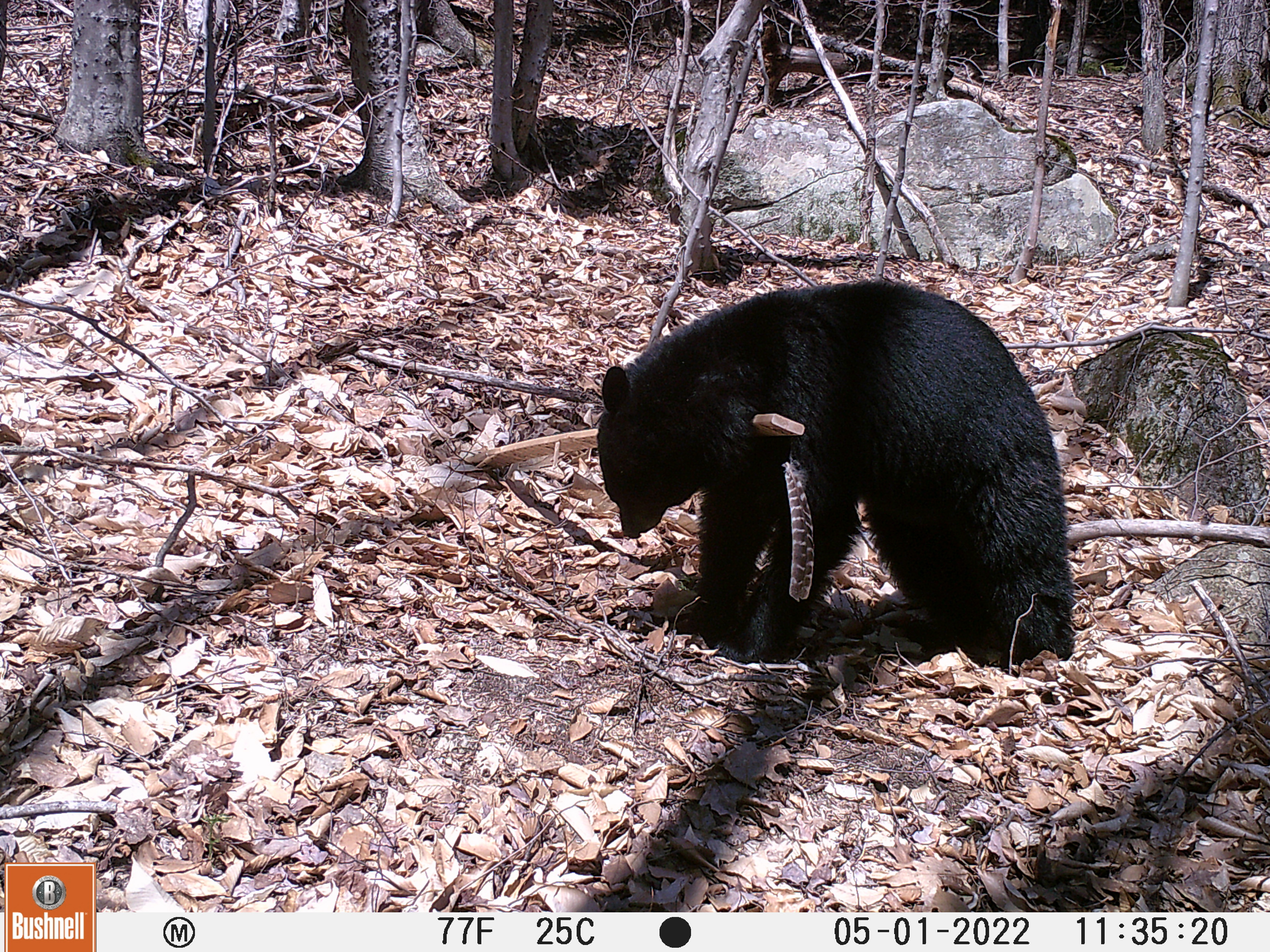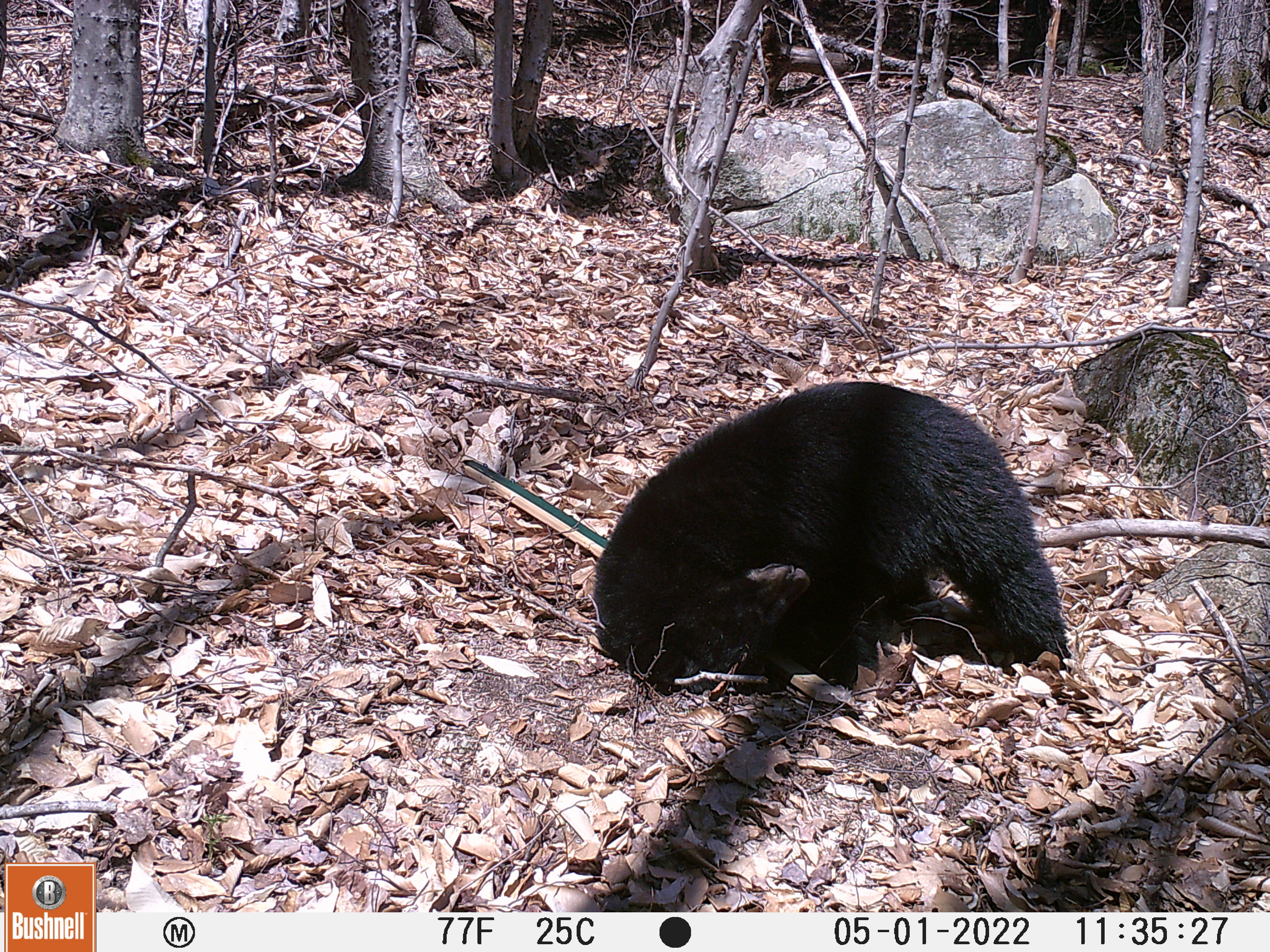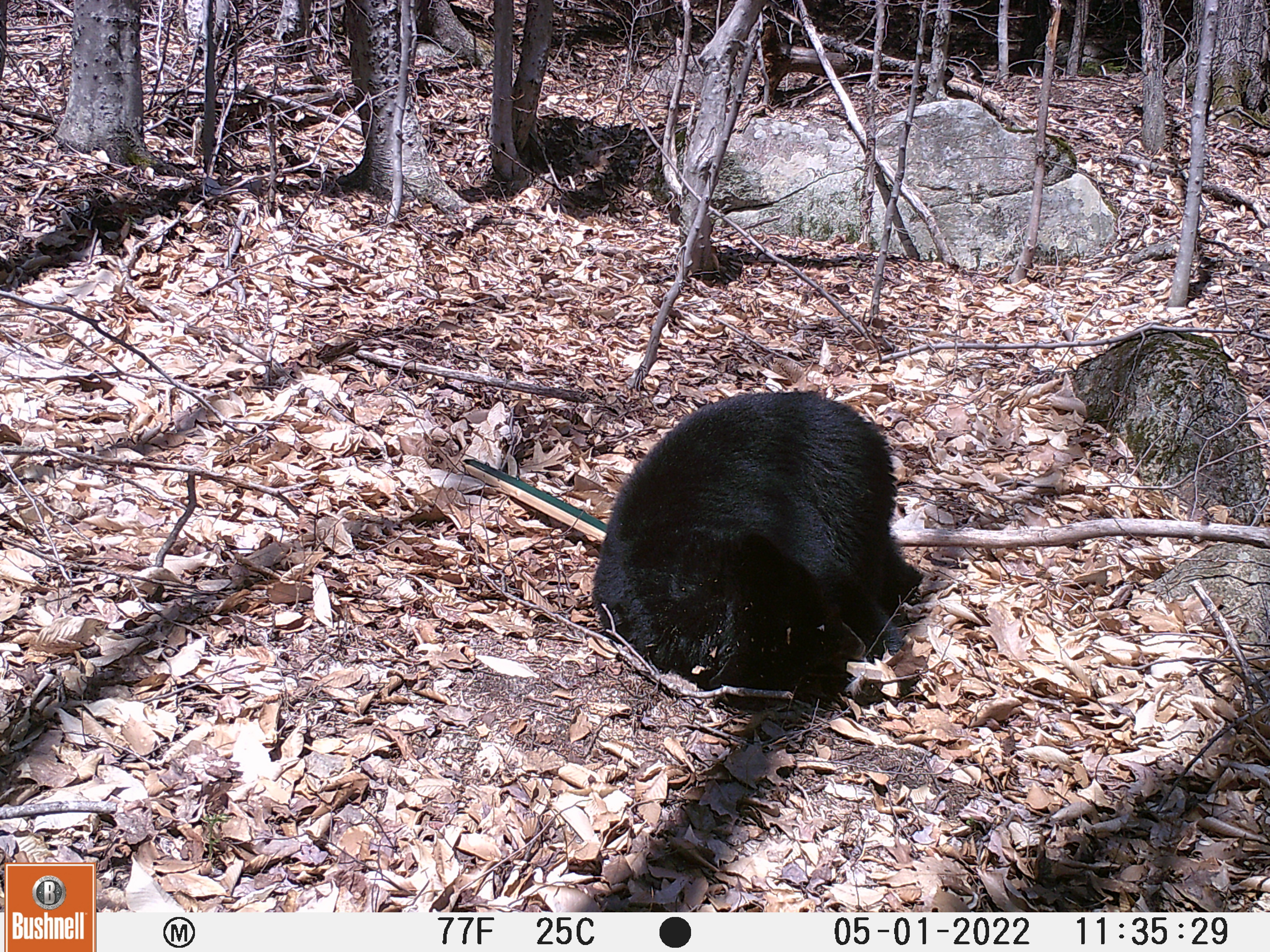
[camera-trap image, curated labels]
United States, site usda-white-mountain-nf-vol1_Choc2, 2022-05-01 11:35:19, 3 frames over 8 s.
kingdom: Animalia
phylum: Chordata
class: Mammalia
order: Carnivora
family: Ursidae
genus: Ursus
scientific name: Ursus americanus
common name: black bear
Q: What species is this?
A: Black bear (Ursus americanus).